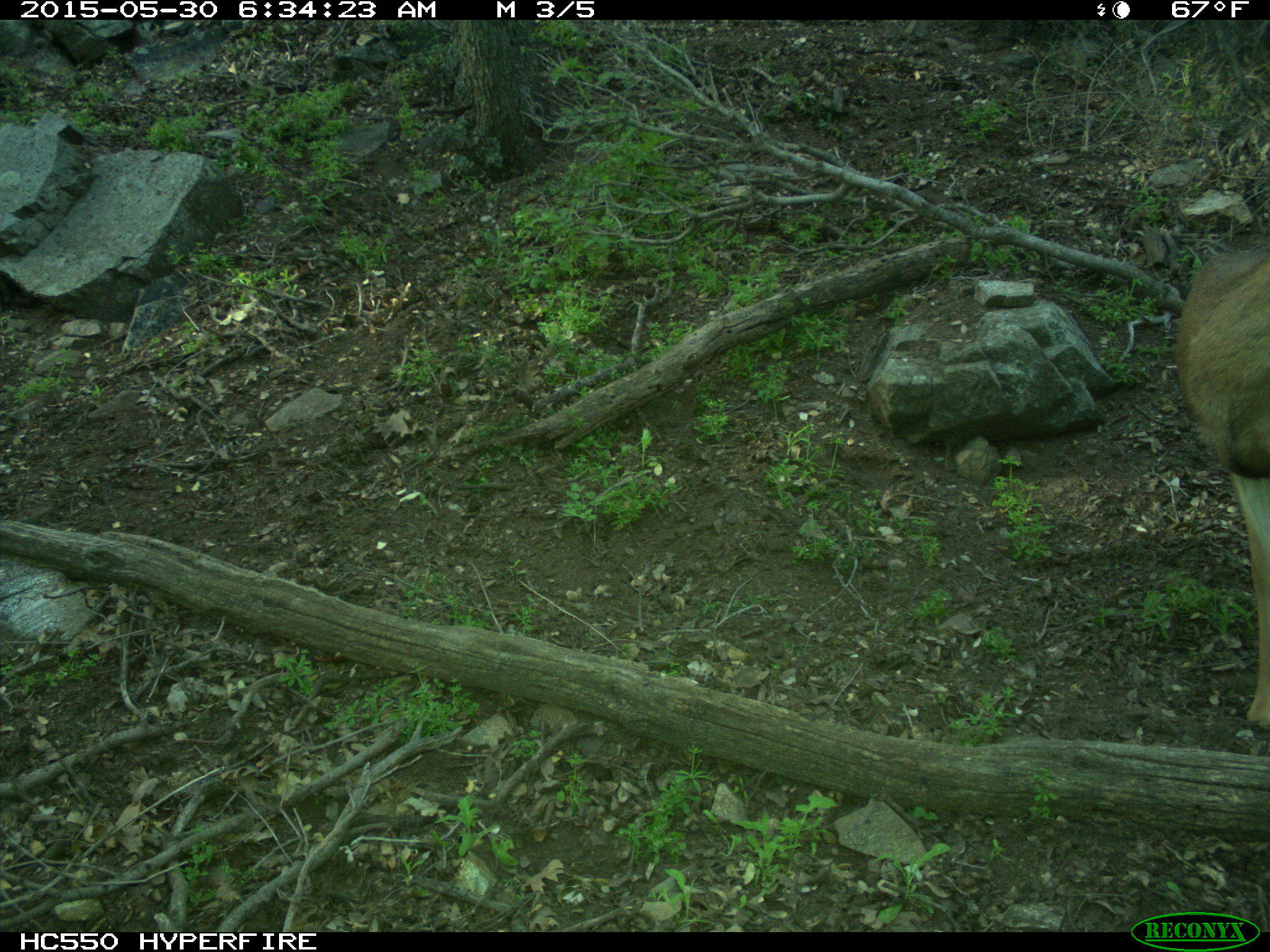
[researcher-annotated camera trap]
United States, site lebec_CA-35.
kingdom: Animalia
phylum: Chordata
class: Mammalia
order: Artiodactyla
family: Cervidae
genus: Odocoileus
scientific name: Odocoileus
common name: deer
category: unidentified deer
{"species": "unidentified deer (deer) (Odocoileus)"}